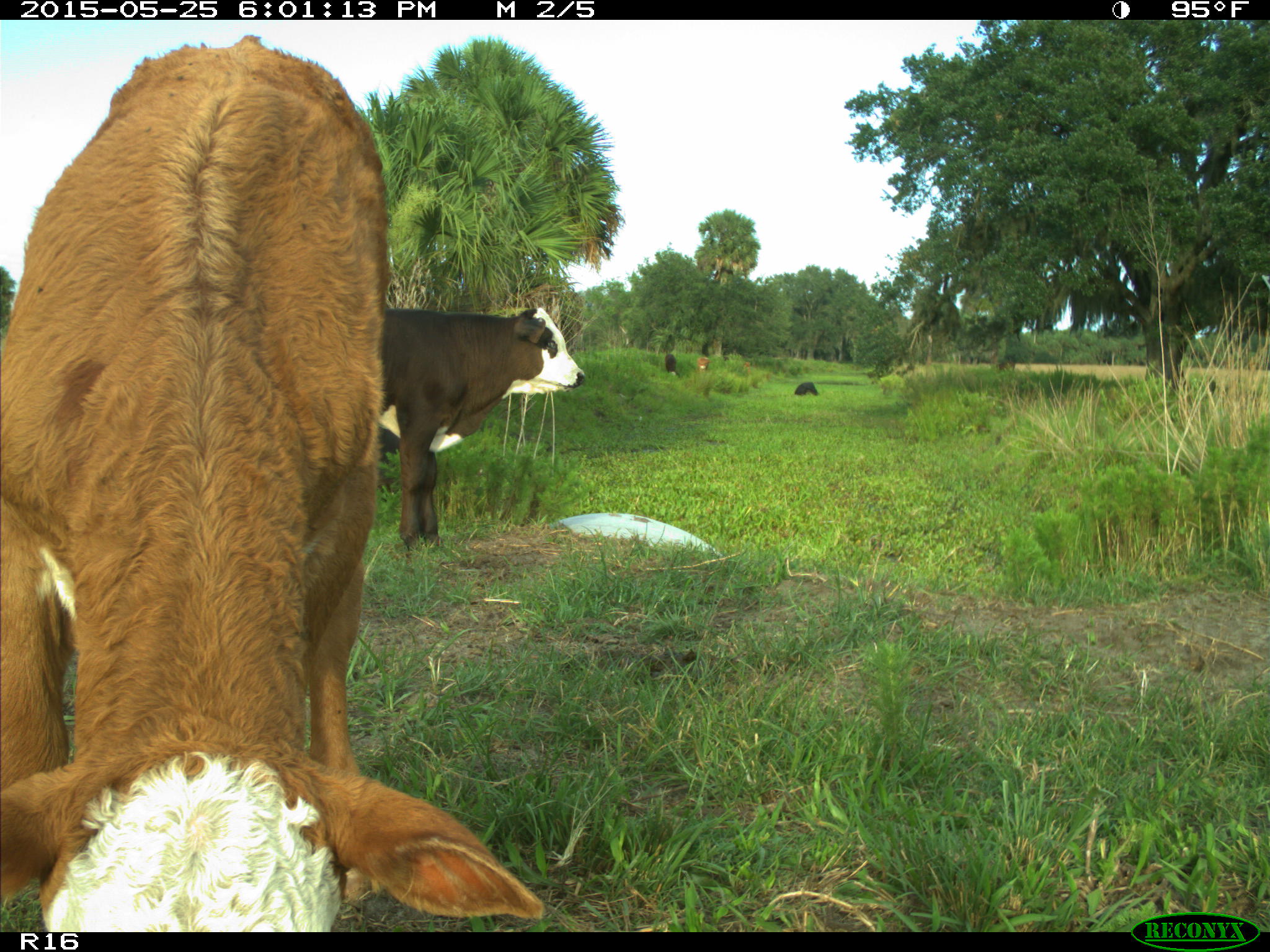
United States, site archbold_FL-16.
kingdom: Animalia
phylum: Chordata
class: Mammalia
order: Artiodactyla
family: Bovidae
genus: Bos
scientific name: Bos taurus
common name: domestic cow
Bos taurus (domestic cow).